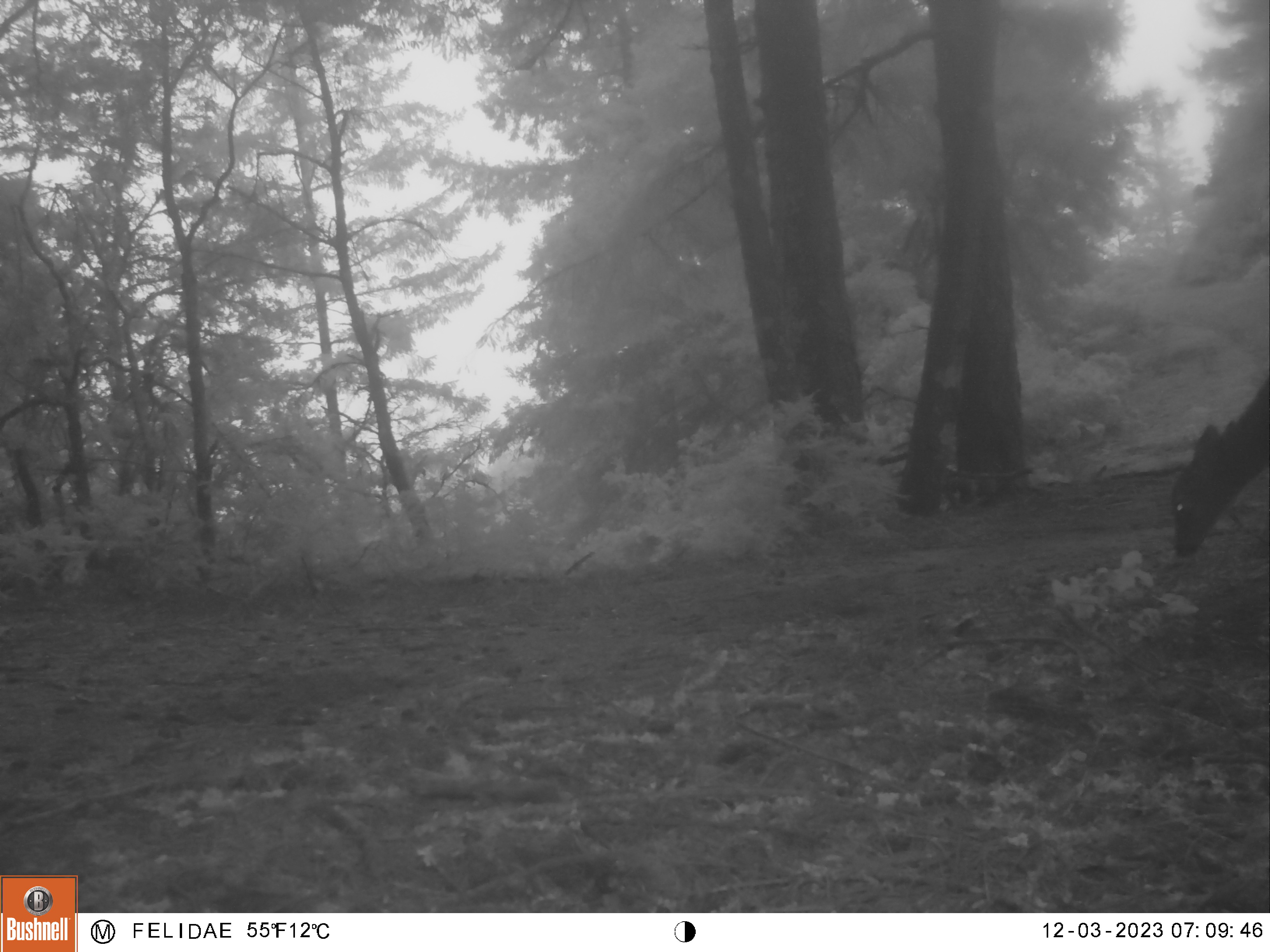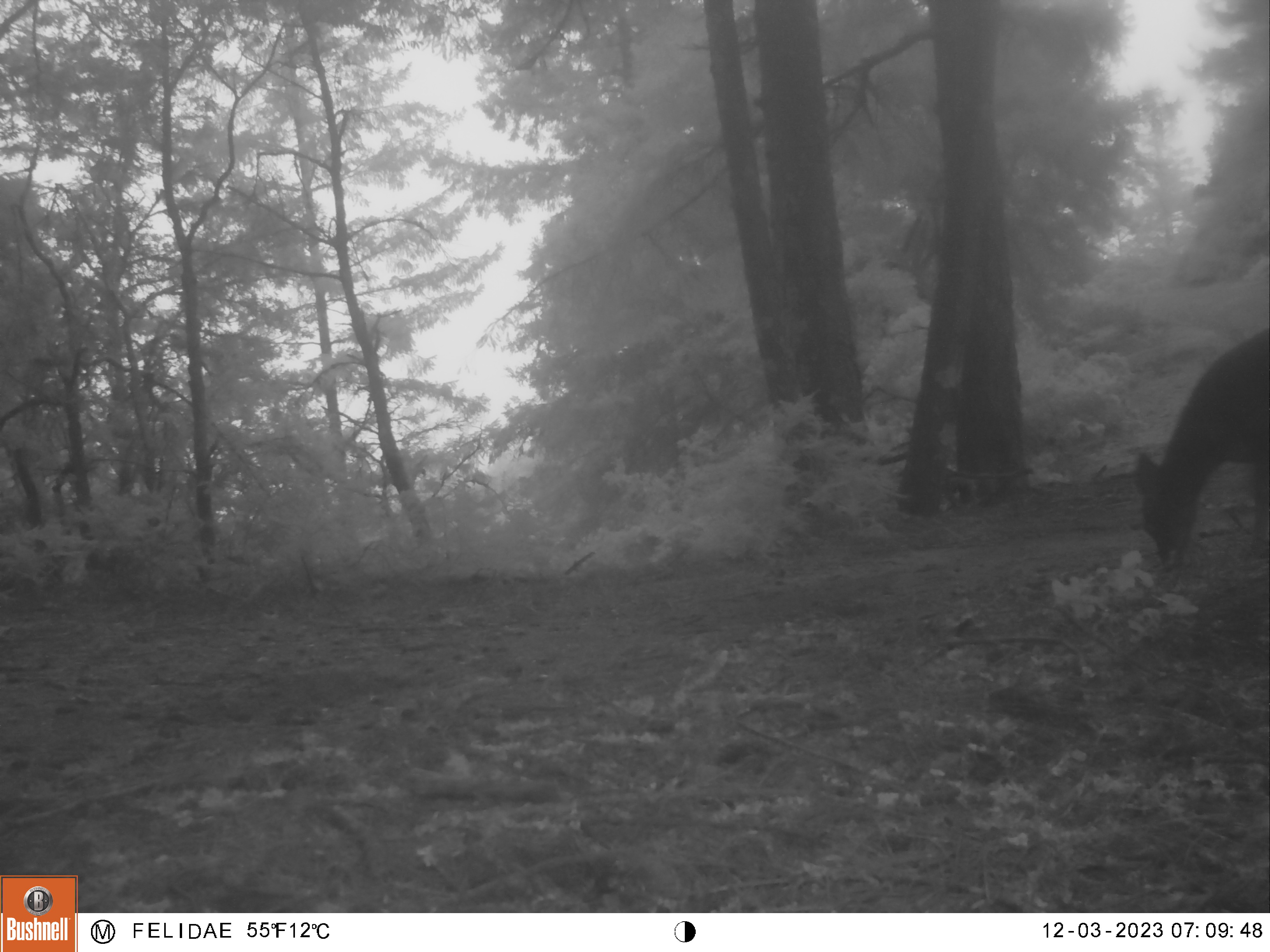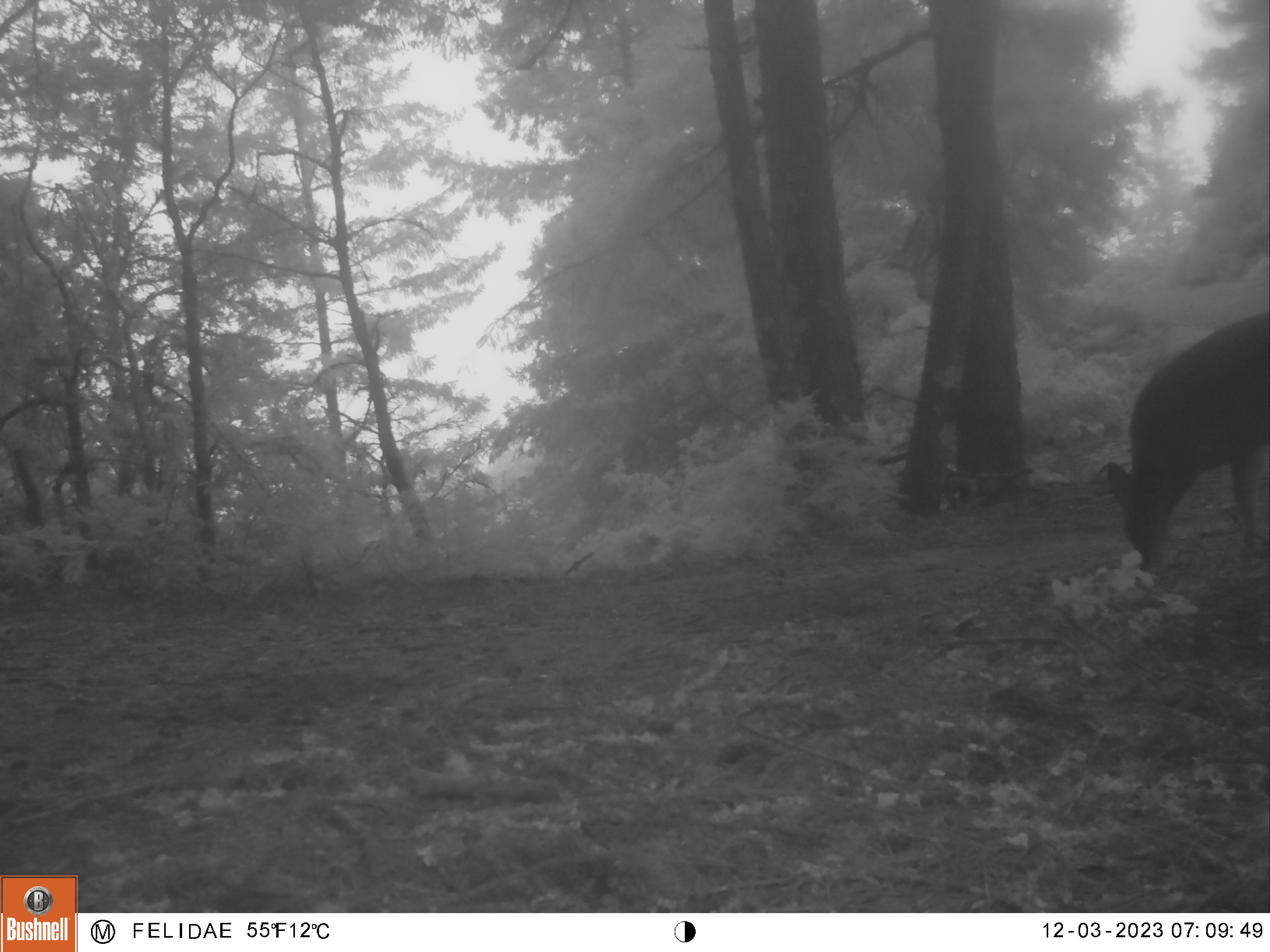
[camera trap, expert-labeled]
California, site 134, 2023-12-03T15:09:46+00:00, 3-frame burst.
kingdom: Animalia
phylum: Chordata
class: Mammalia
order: Artiodactyla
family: Cervidae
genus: Odocoileus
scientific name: Odocoileus hemionus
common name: mule deer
Mule deer (Odocoileus hemionus).